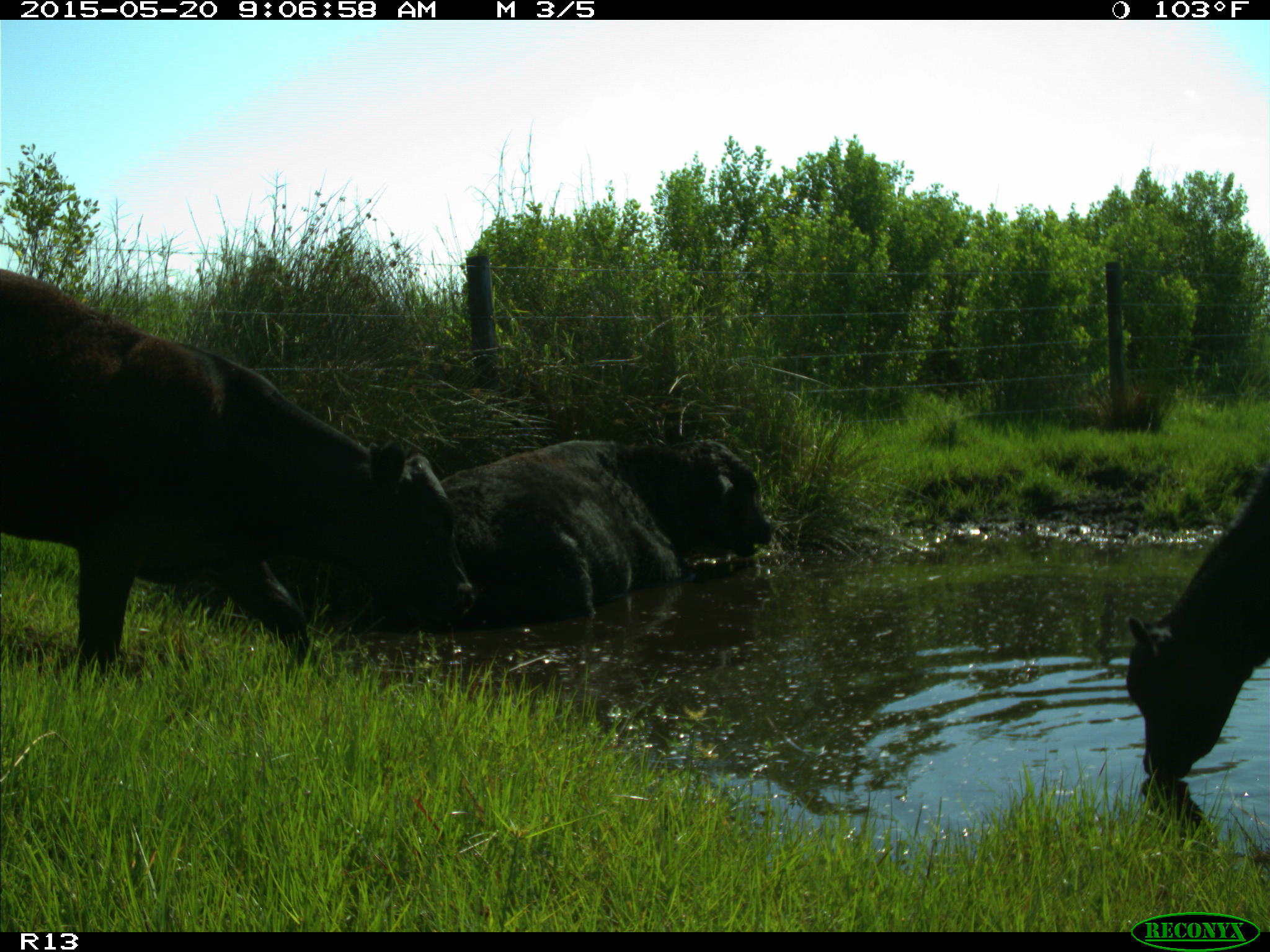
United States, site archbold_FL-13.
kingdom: Animalia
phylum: Chordata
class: Mammalia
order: Artiodactyla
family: Bovidae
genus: Bos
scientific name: Bos taurus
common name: domestic cow